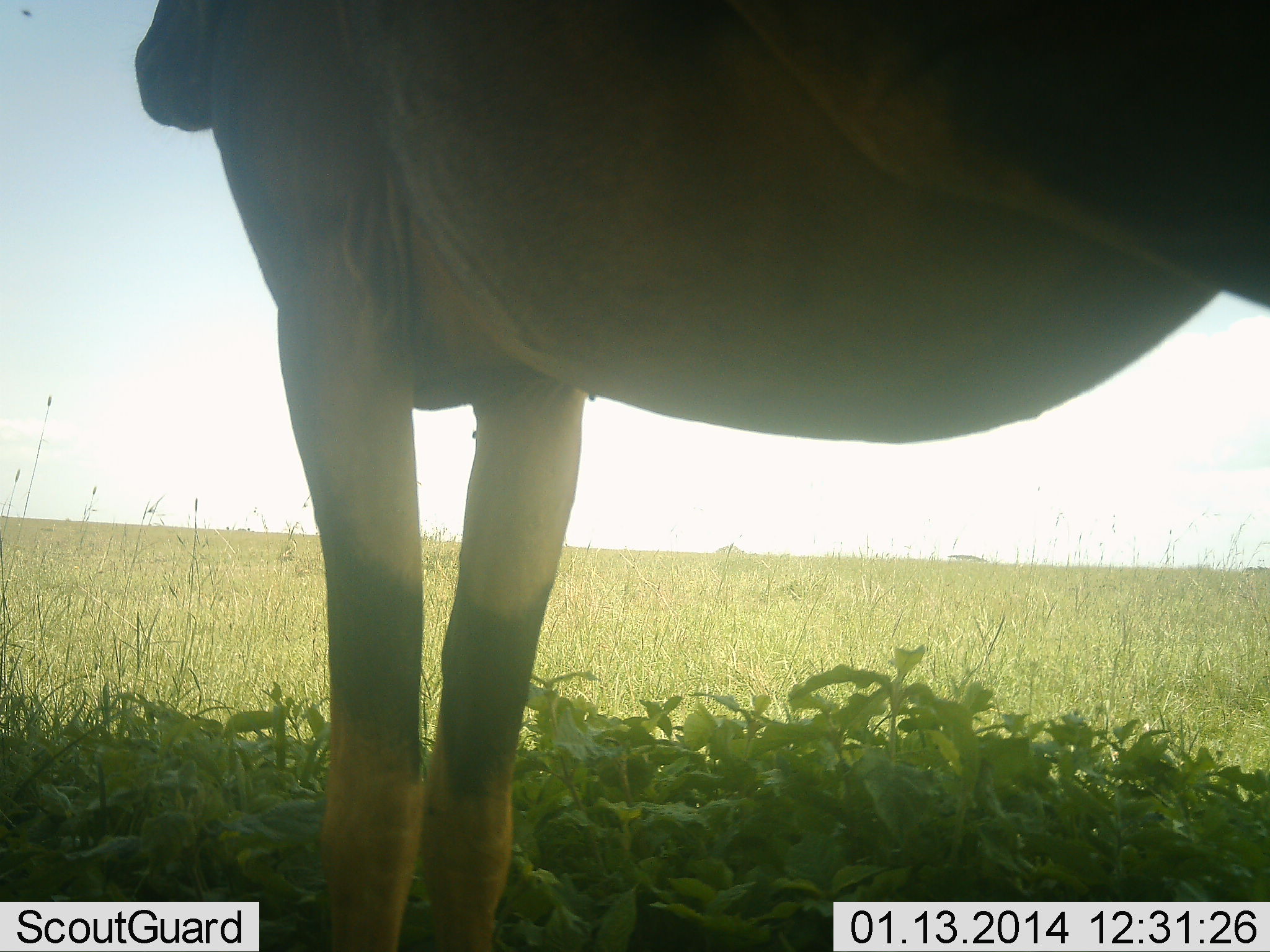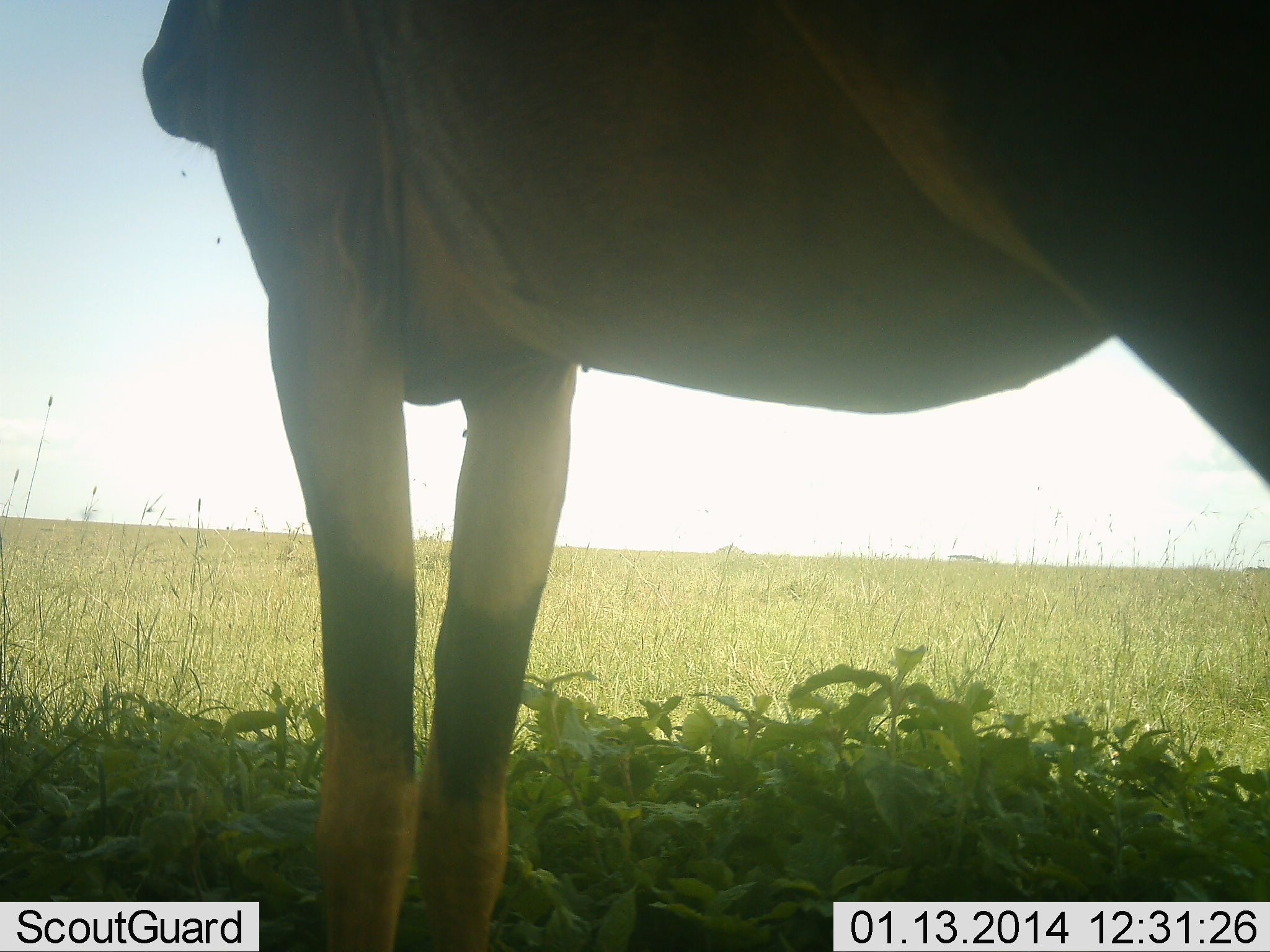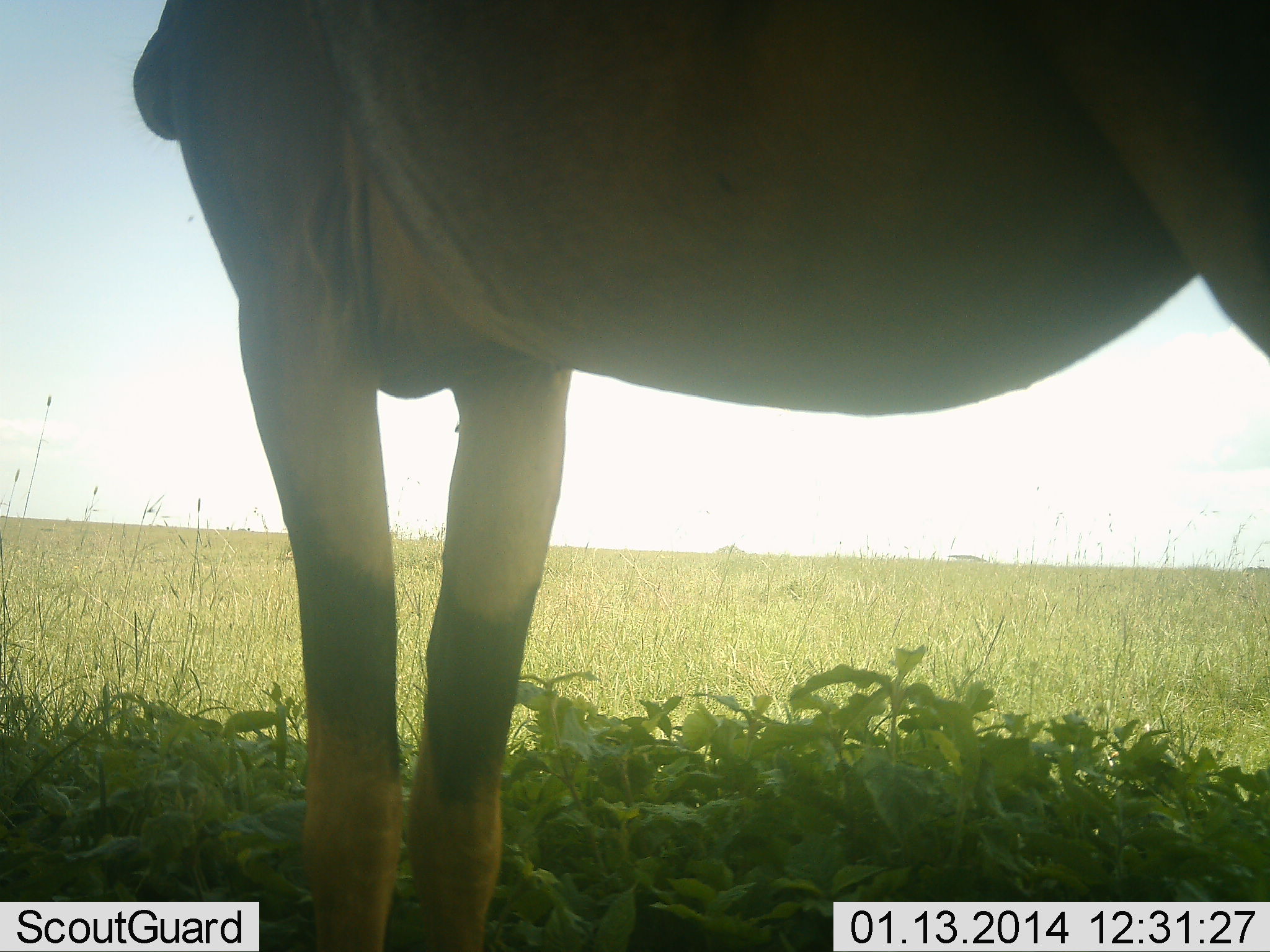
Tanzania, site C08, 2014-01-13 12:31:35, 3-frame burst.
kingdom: Animalia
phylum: Chordata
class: Mammalia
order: Artiodactyla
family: Bovidae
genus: Damaliscus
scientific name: Damaliscus lunatus jimela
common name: topi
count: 1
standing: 100%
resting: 0%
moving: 0%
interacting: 0%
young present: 0%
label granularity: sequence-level